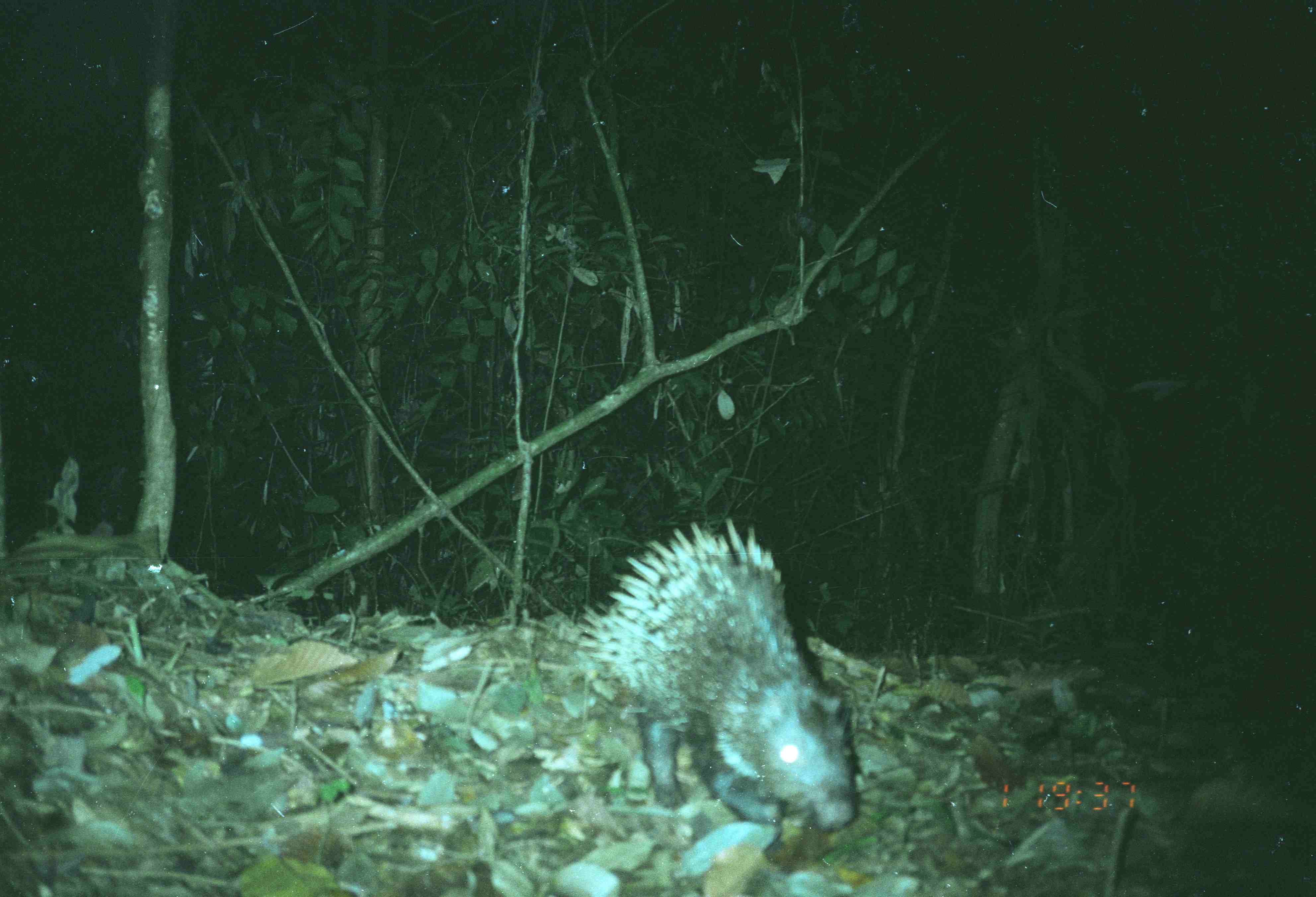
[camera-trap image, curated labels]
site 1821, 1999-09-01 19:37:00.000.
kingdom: Animalia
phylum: Chordata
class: Mammalia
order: Rodentia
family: Hystricidae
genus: Hystrix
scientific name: Hystrix brachyura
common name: east asian porcupine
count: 1